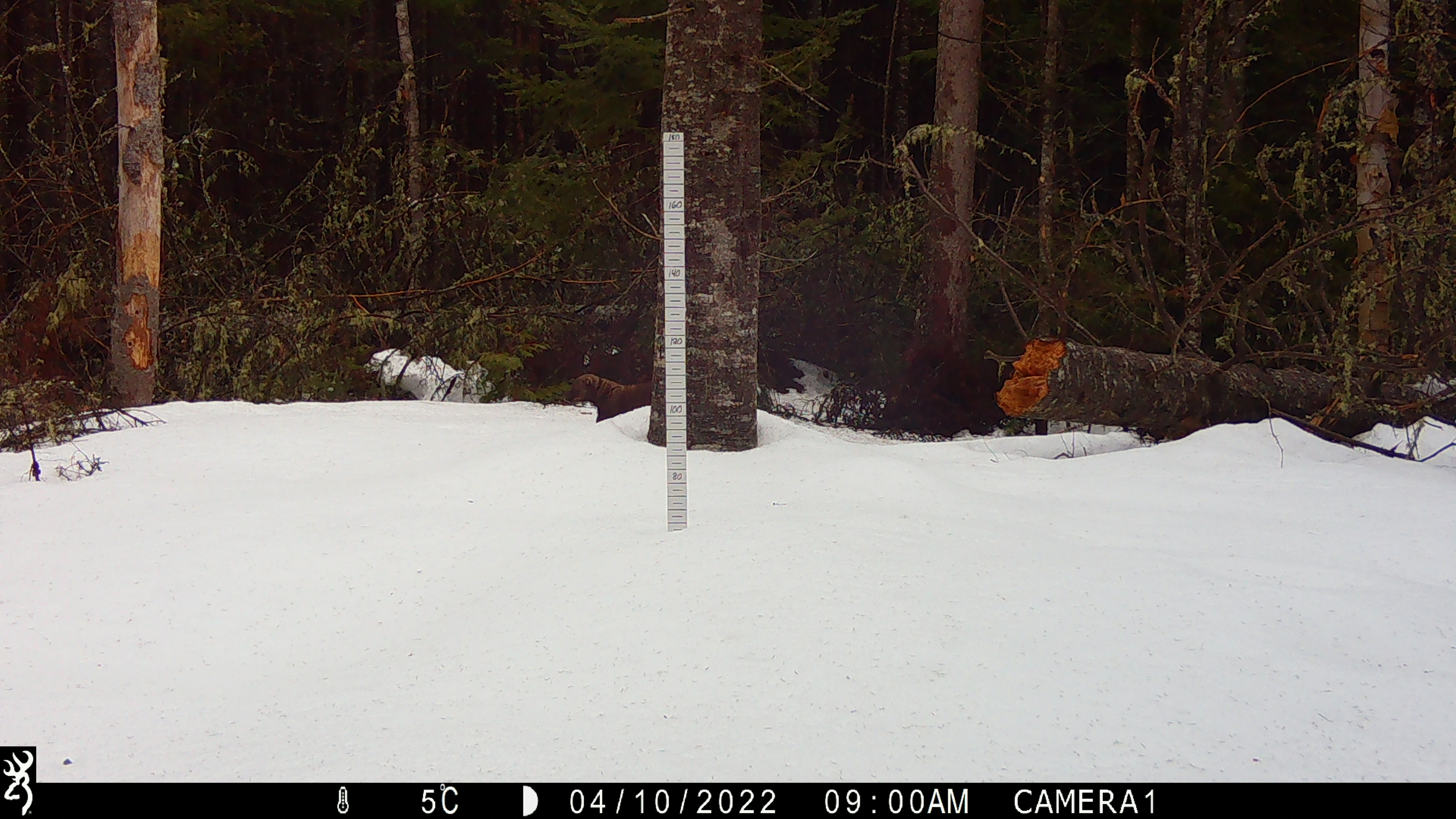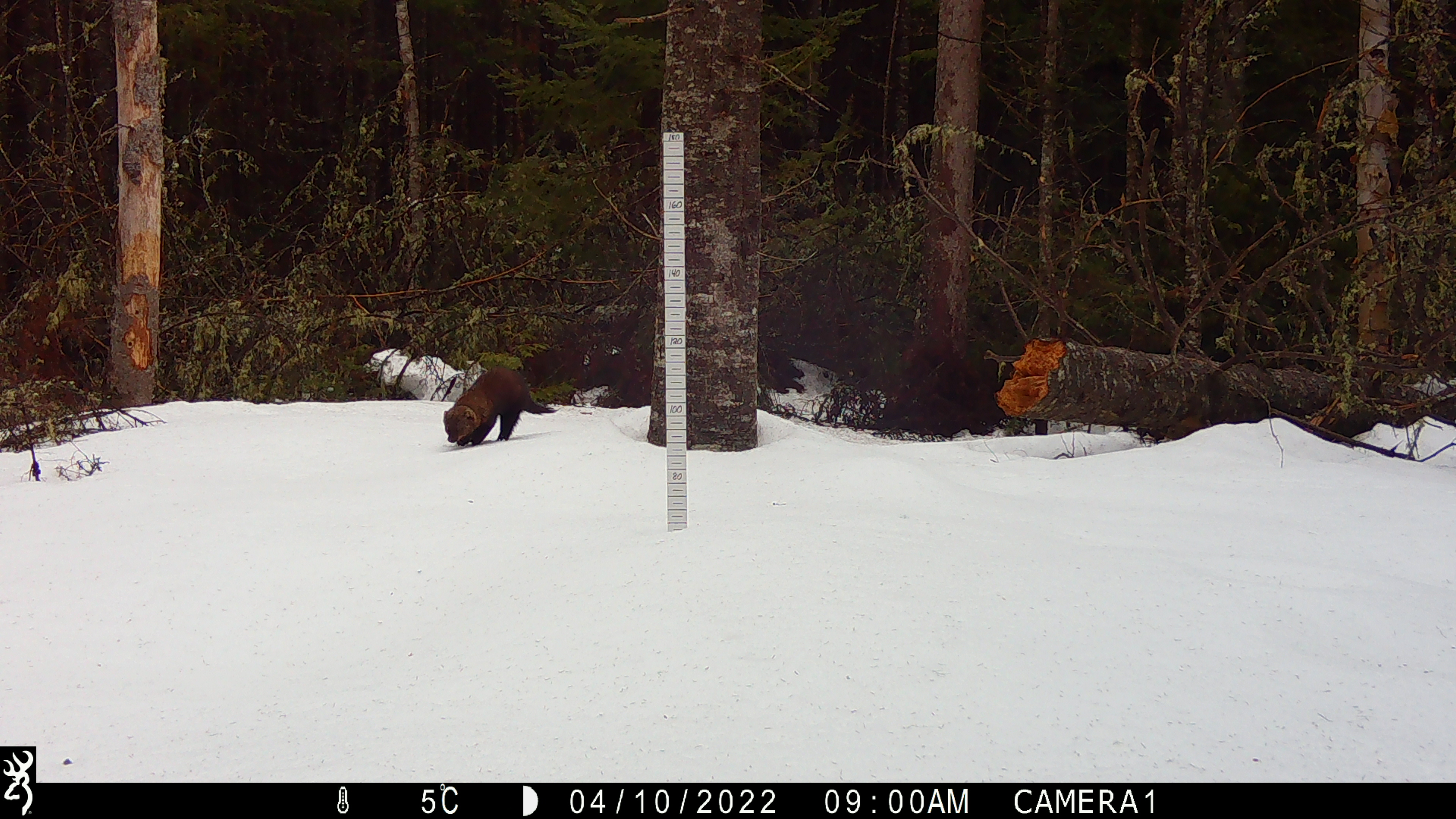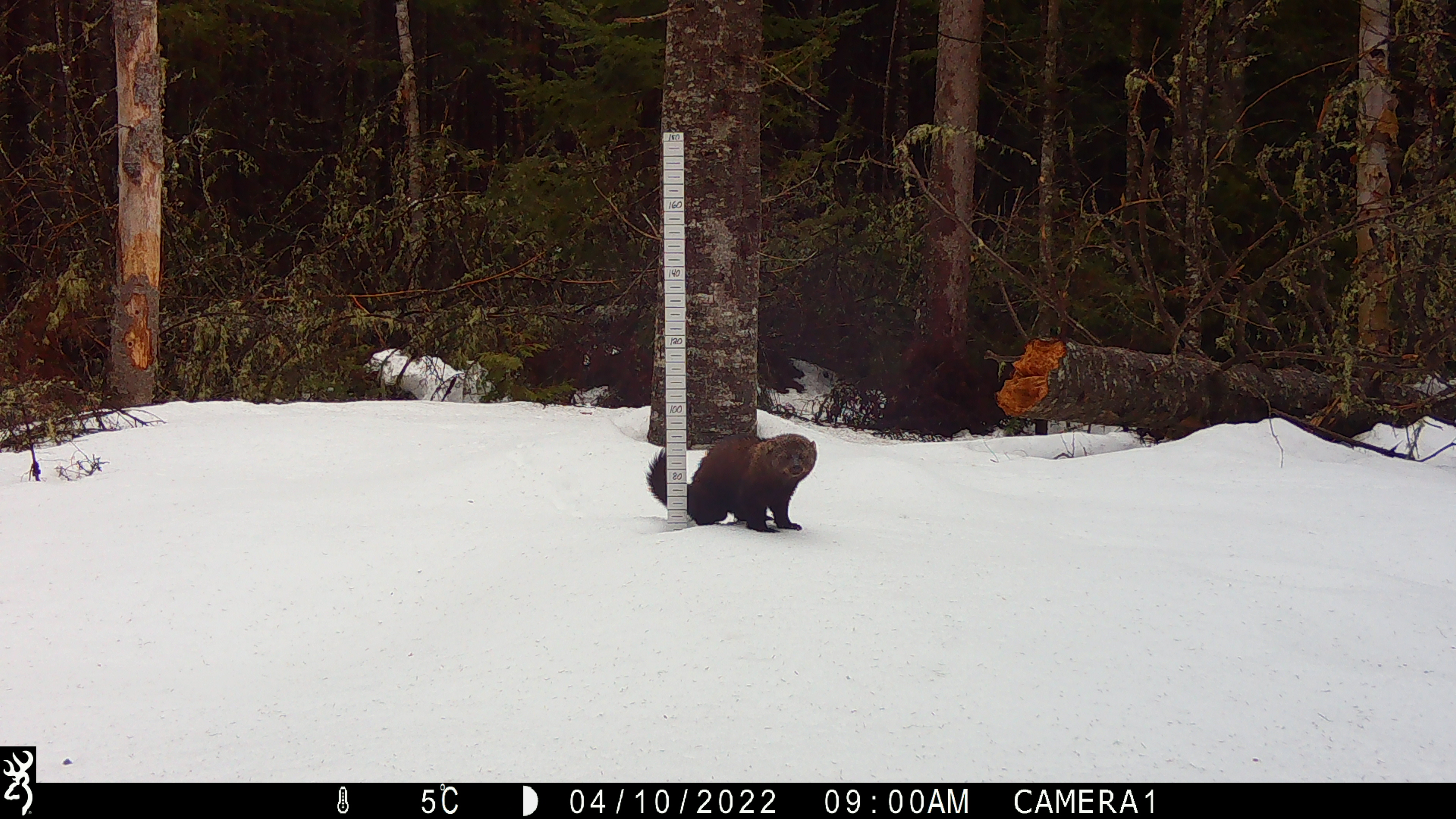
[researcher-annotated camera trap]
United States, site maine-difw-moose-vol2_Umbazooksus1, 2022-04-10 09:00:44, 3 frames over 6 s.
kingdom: Animalia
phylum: Chordata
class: Mammalia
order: Carnivora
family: Mustelidae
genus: Pekania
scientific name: Pekania pennanti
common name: fisher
Fisher (Pekania pennanti).